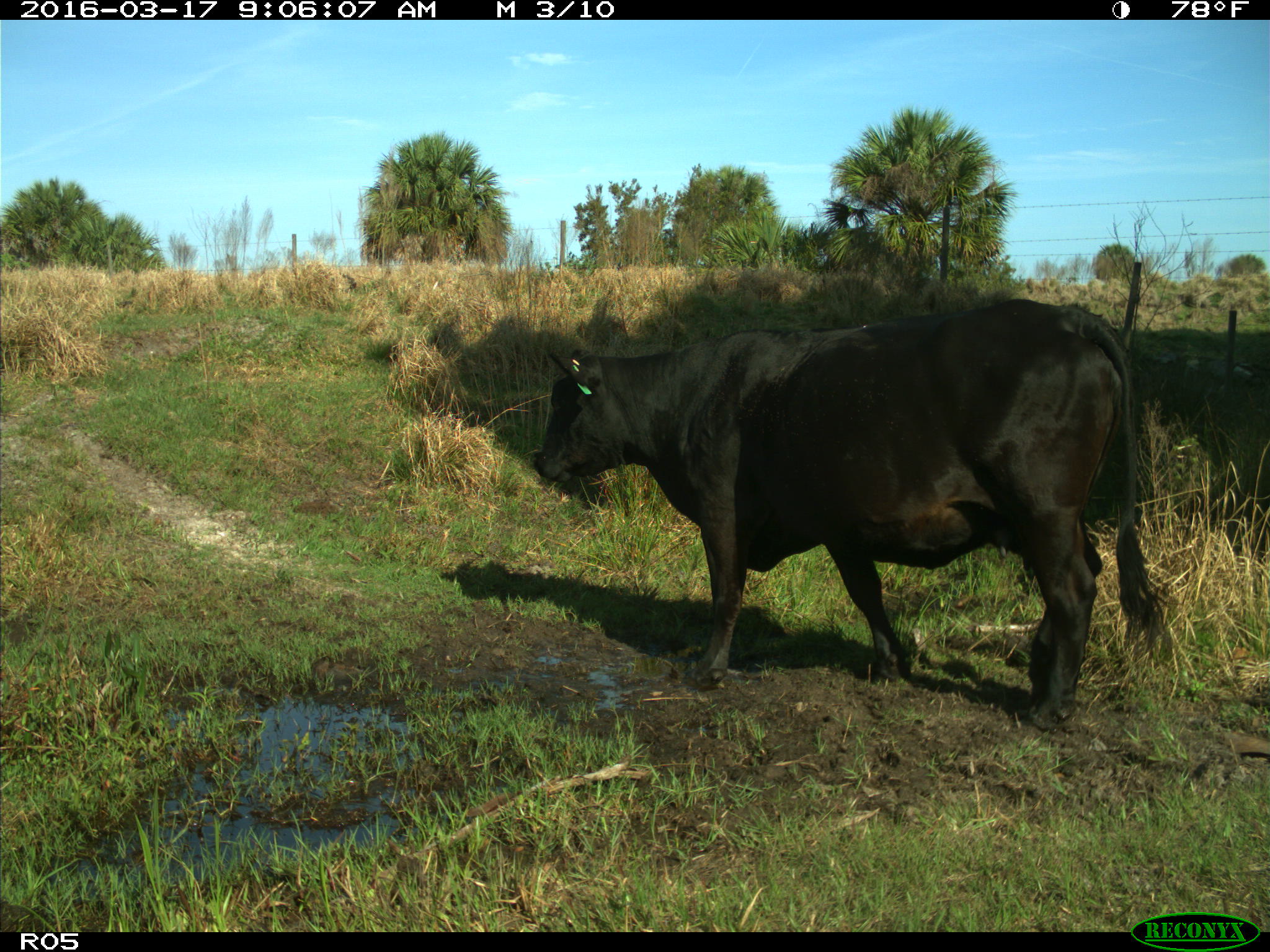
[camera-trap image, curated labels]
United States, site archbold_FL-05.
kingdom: Animalia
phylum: Chordata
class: Mammalia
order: Artiodactyla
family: Bovidae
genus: Bos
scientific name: Bos taurus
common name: domestic cow